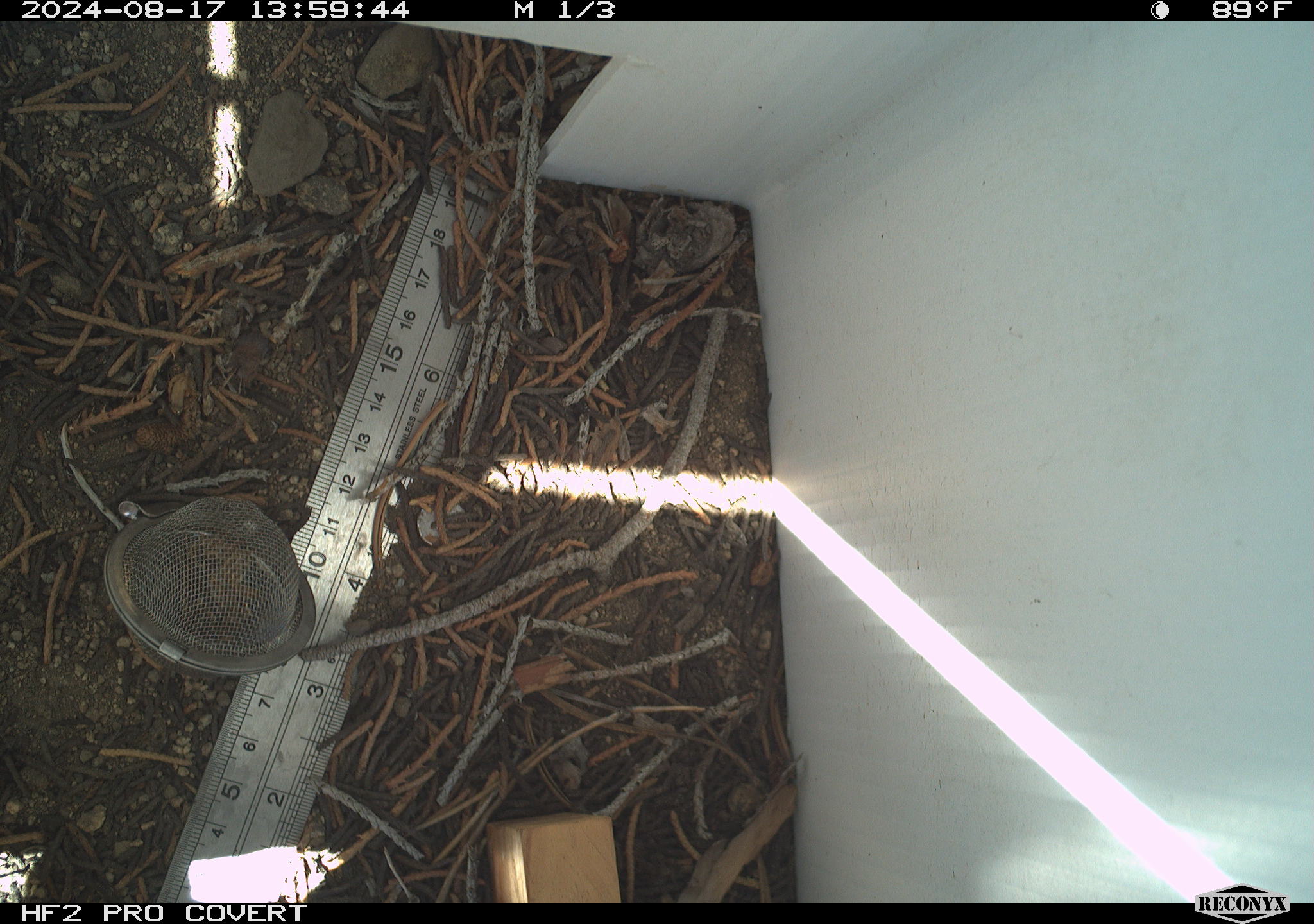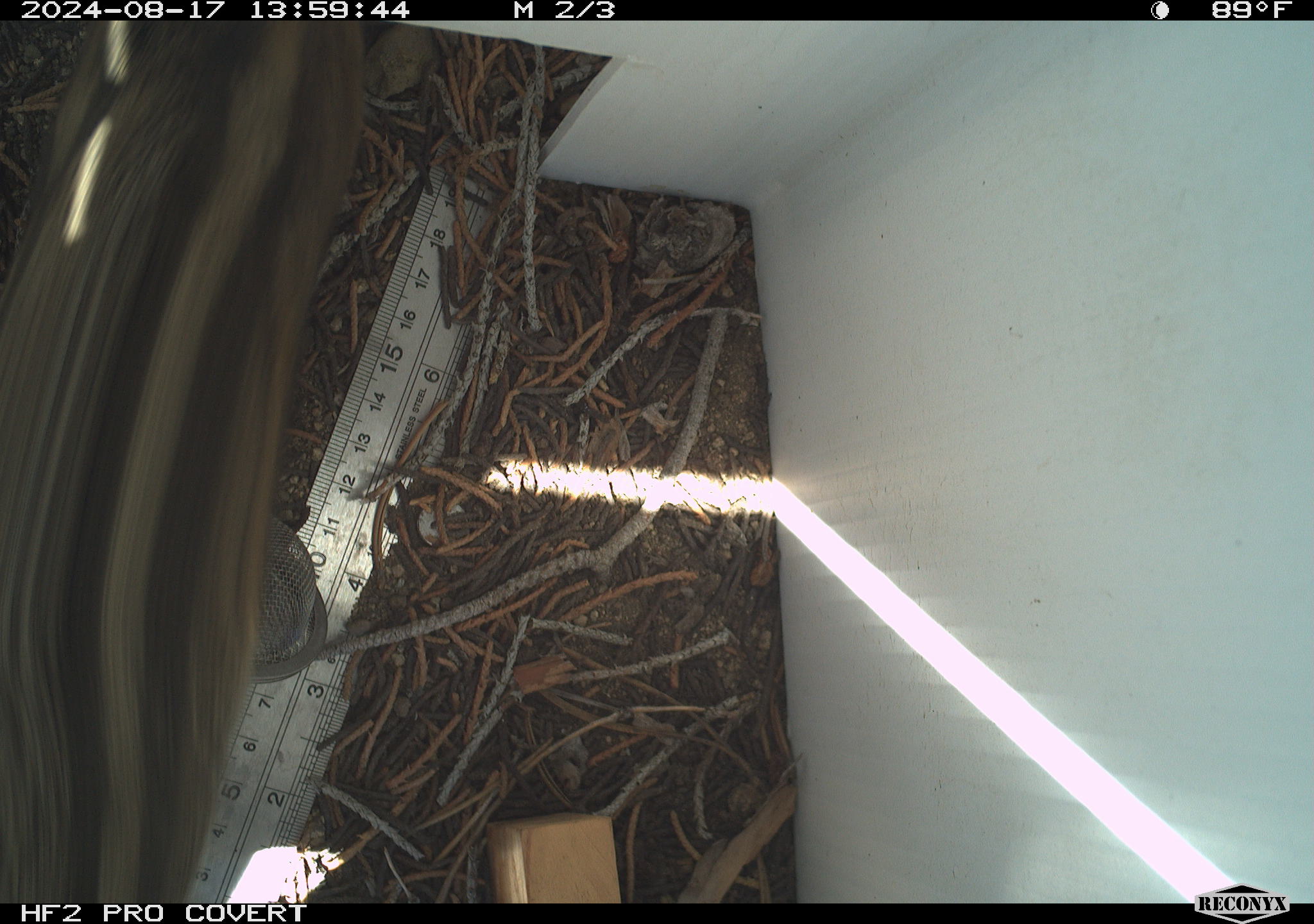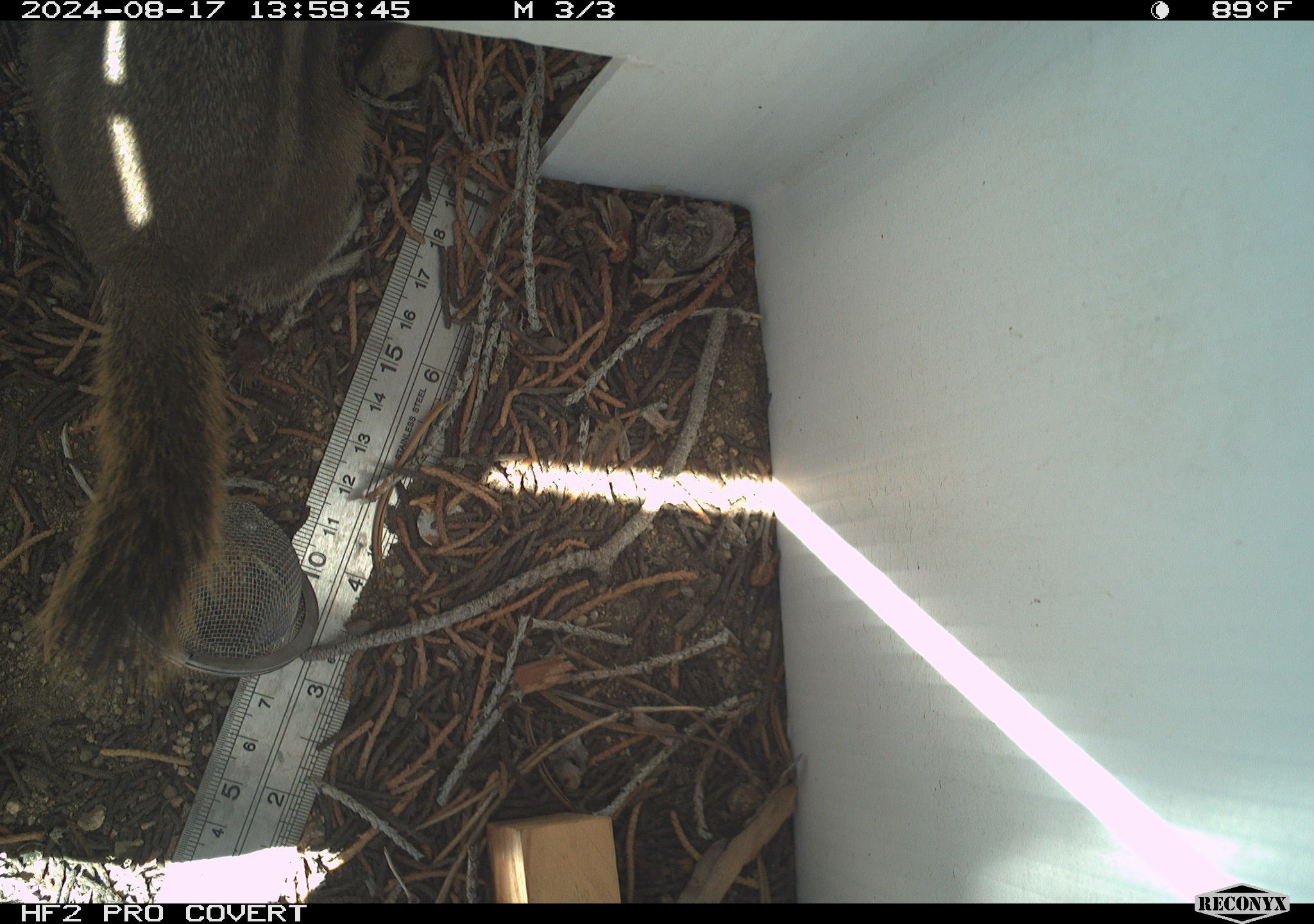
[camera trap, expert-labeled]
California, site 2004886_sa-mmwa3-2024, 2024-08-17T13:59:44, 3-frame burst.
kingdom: Animalia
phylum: Chordata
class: Mammalia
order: Rodentia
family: Sciuridae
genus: Callospermophilus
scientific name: Callospermophilus lateralis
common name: golden mantled ground squirrel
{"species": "golden mantled ground squirrel (Callospermophilus lateralis)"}